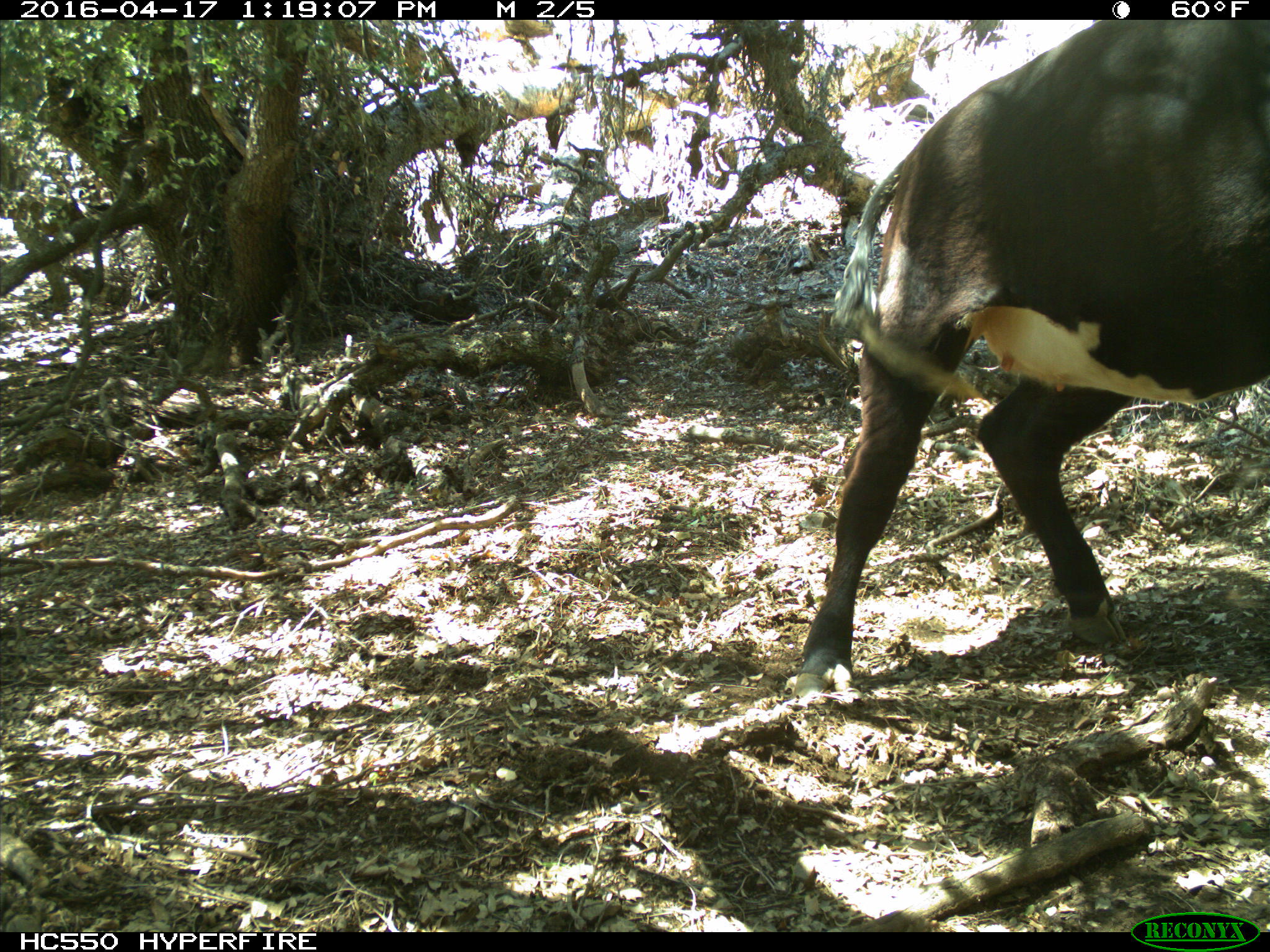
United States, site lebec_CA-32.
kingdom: Animalia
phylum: Chordata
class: Mammalia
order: Artiodactyla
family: Bovidae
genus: Bos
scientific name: Bos taurus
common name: domestic cow